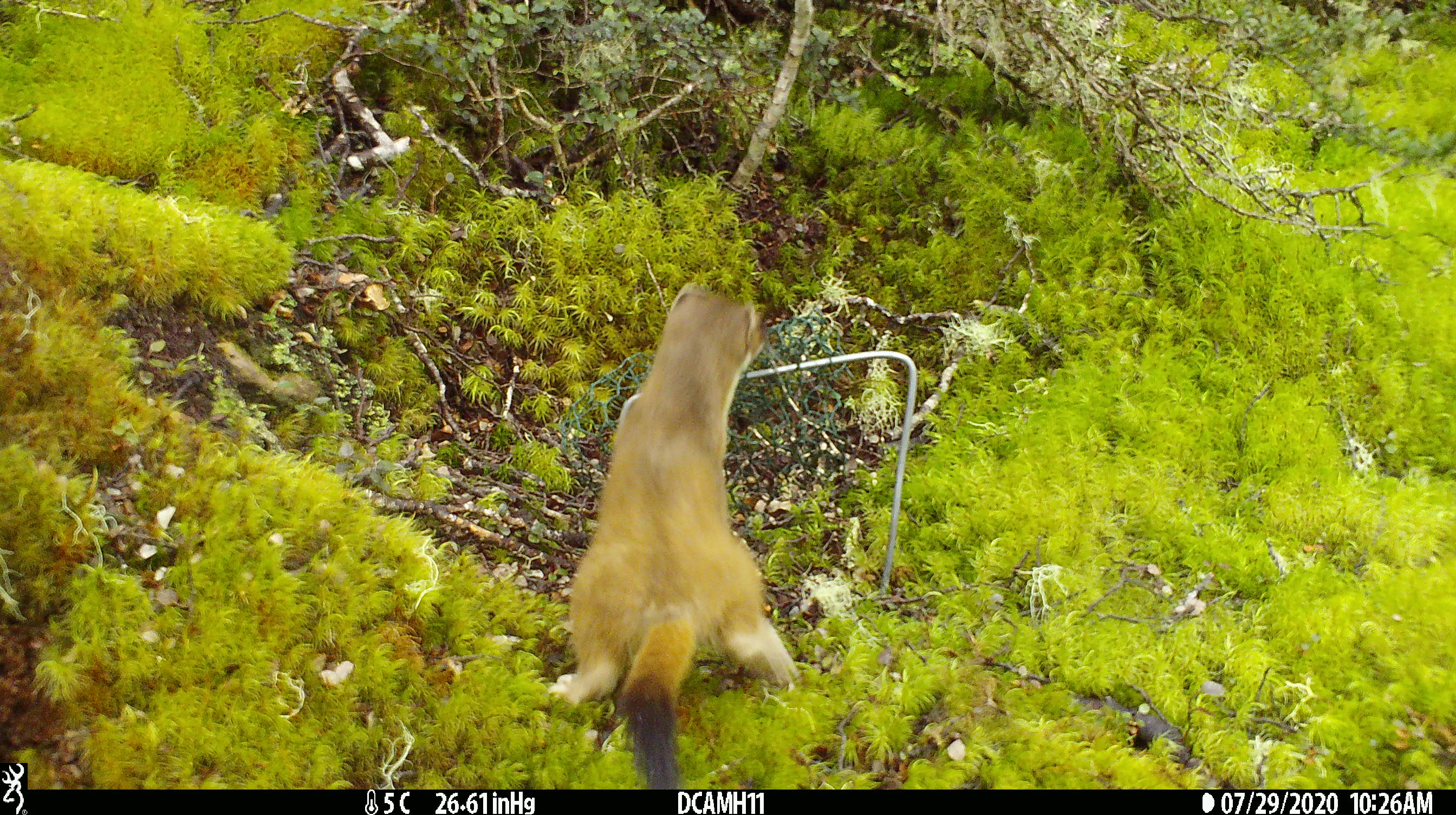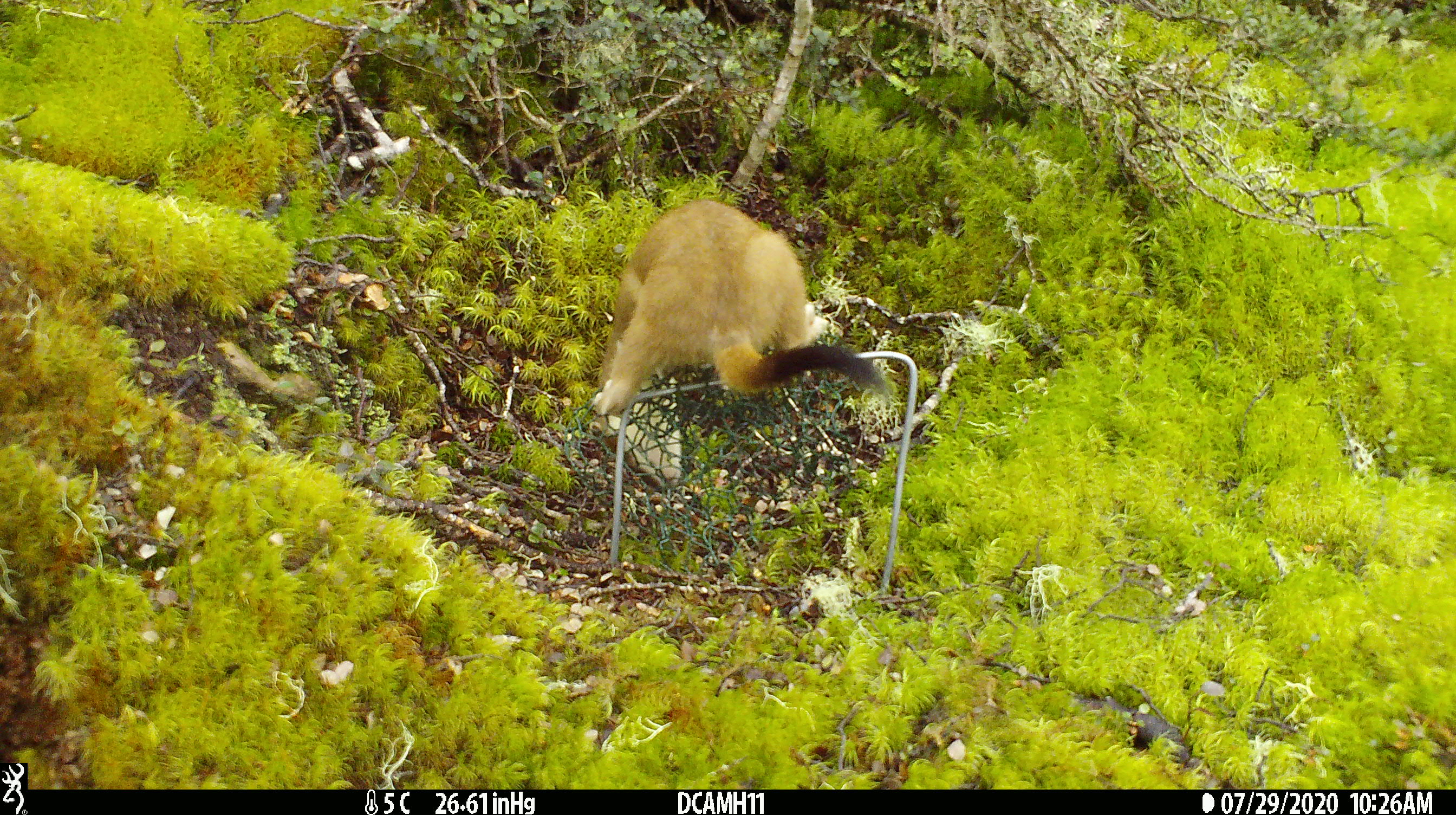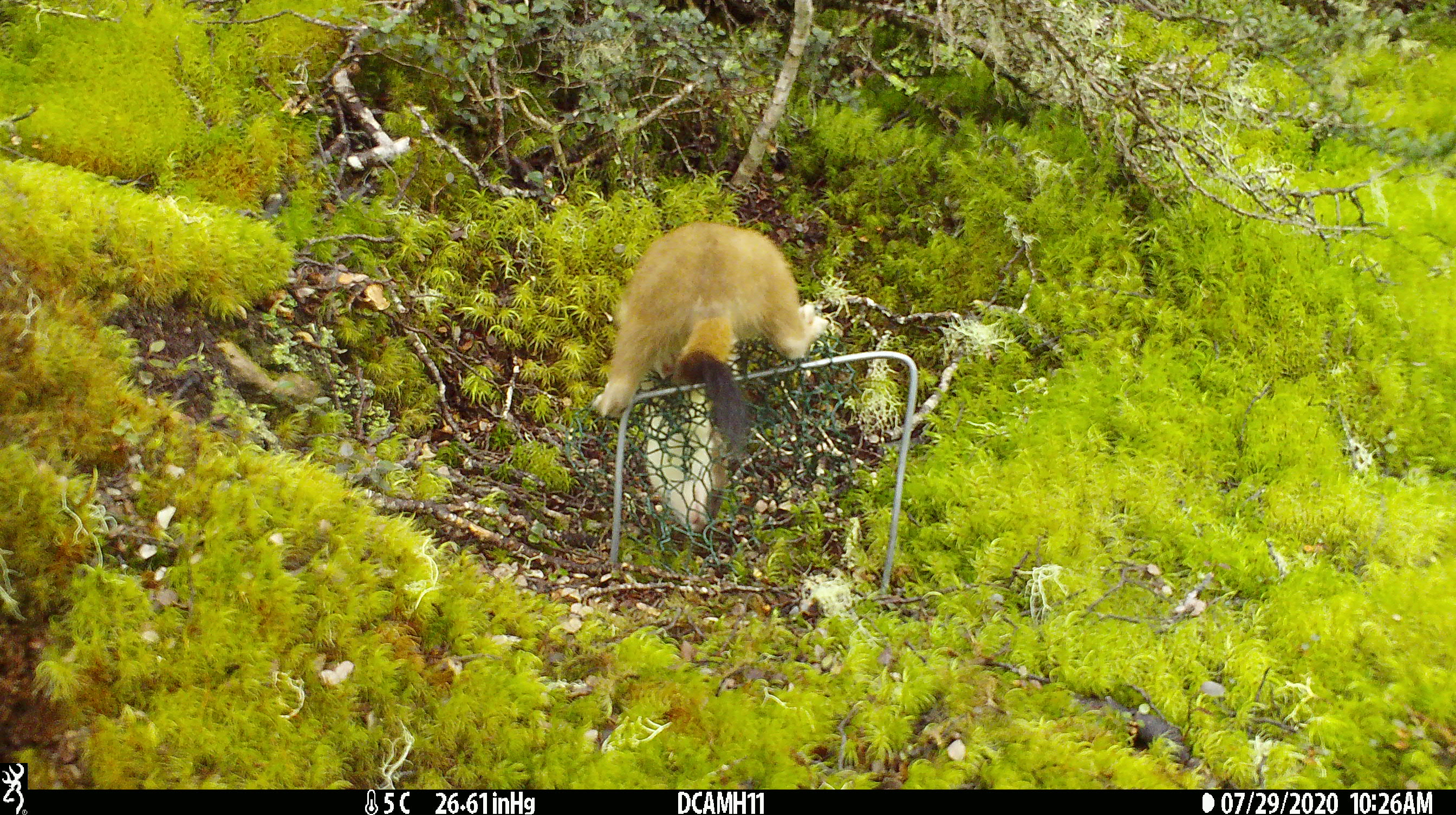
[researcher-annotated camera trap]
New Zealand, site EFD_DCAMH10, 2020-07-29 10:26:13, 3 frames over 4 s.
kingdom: Animalia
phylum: Chordata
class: Mammalia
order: Carnivora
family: Mustelidae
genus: Mustela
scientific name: Mustela erminea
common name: stoat